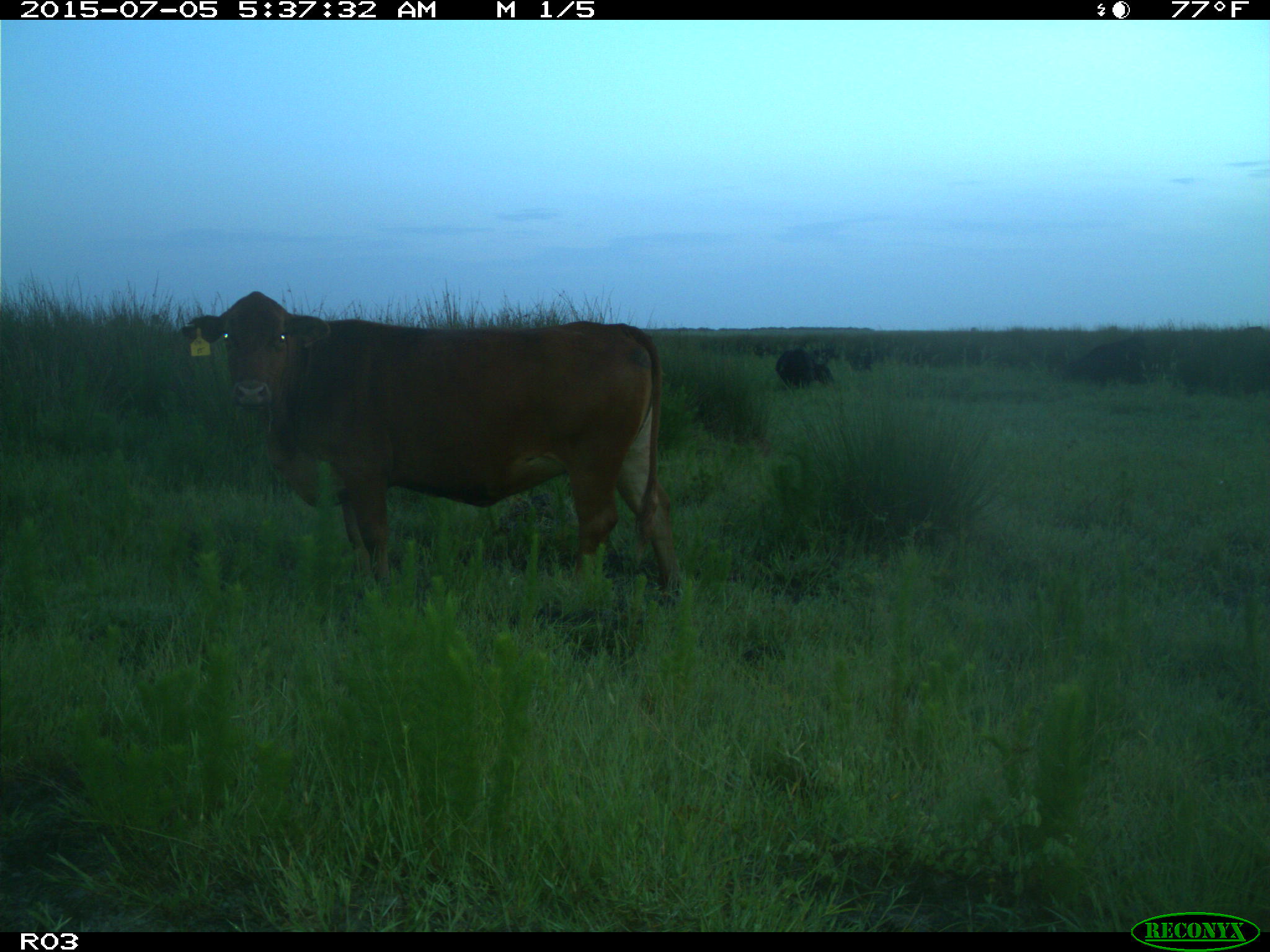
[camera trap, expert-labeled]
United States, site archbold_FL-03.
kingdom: Animalia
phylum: Chordata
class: Mammalia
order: Artiodactyla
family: Bovidae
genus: Bos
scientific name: Bos taurus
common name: domestic cow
Bos taurus (domestic cow).